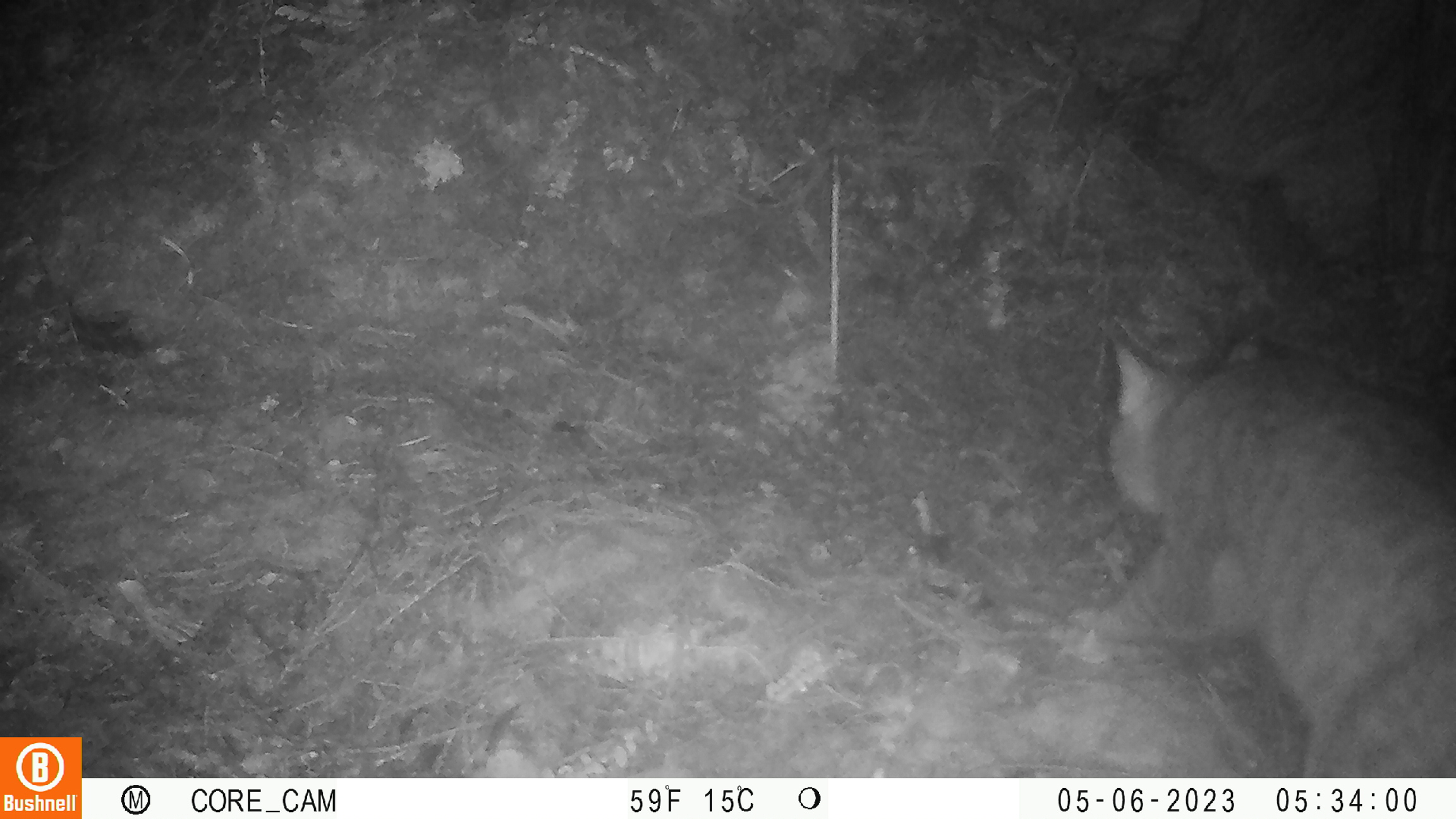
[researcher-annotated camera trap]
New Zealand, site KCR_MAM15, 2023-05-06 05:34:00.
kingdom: Animalia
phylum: Chordata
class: Mammalia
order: Carnivora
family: Felidae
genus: Felis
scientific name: Felis catus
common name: domestic cat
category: cat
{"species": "cat (domestic cat) (Felis catus)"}